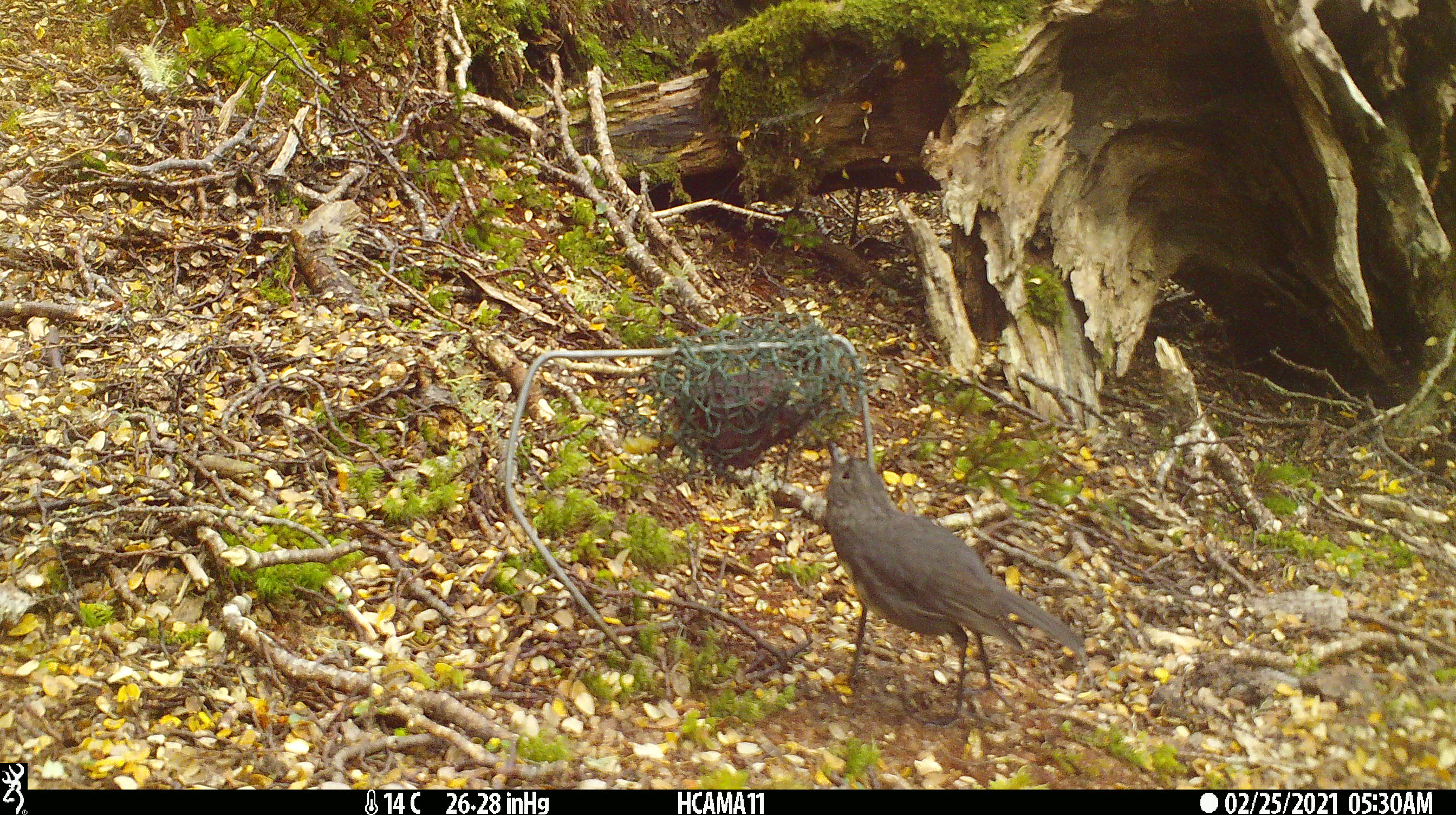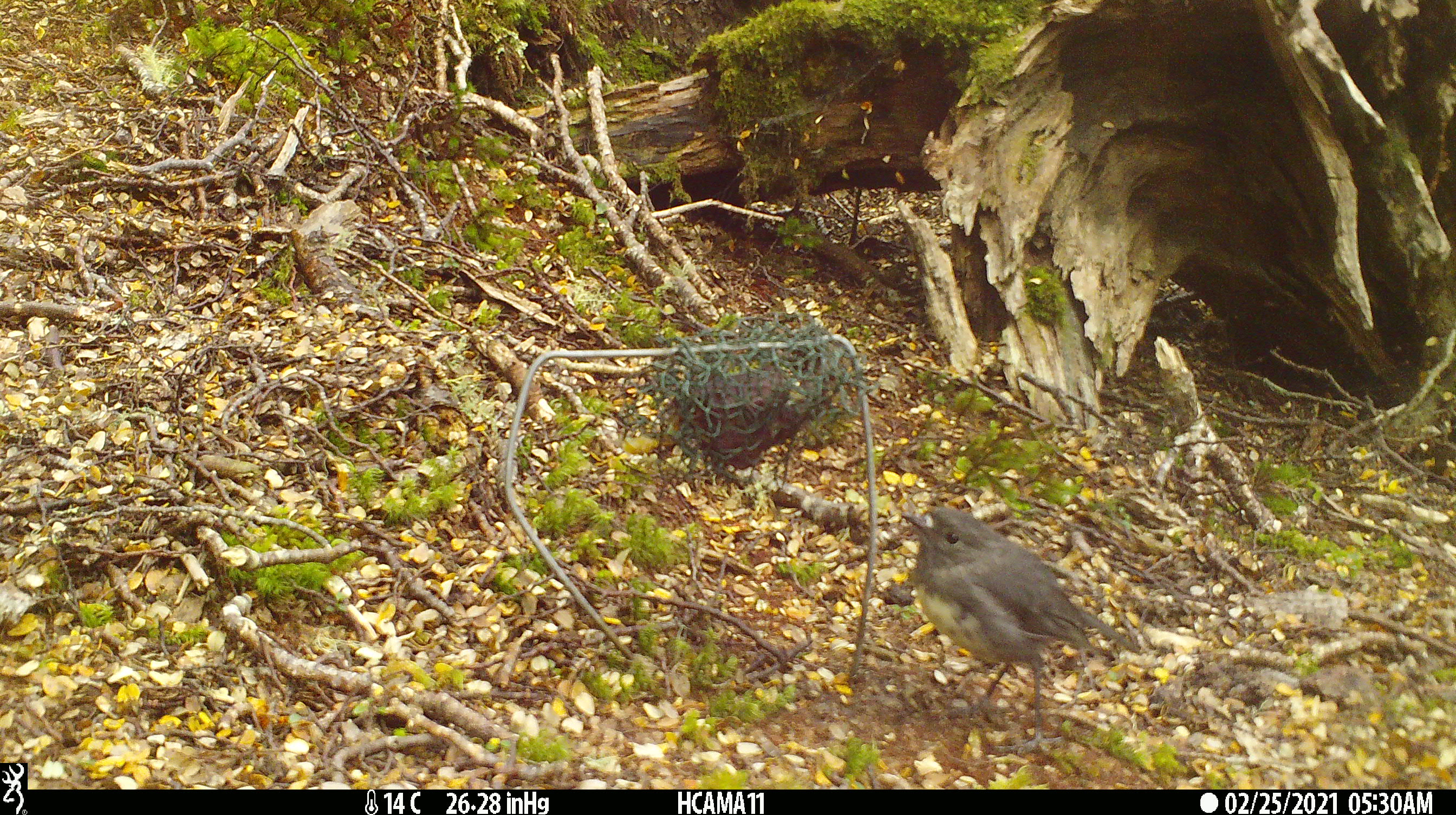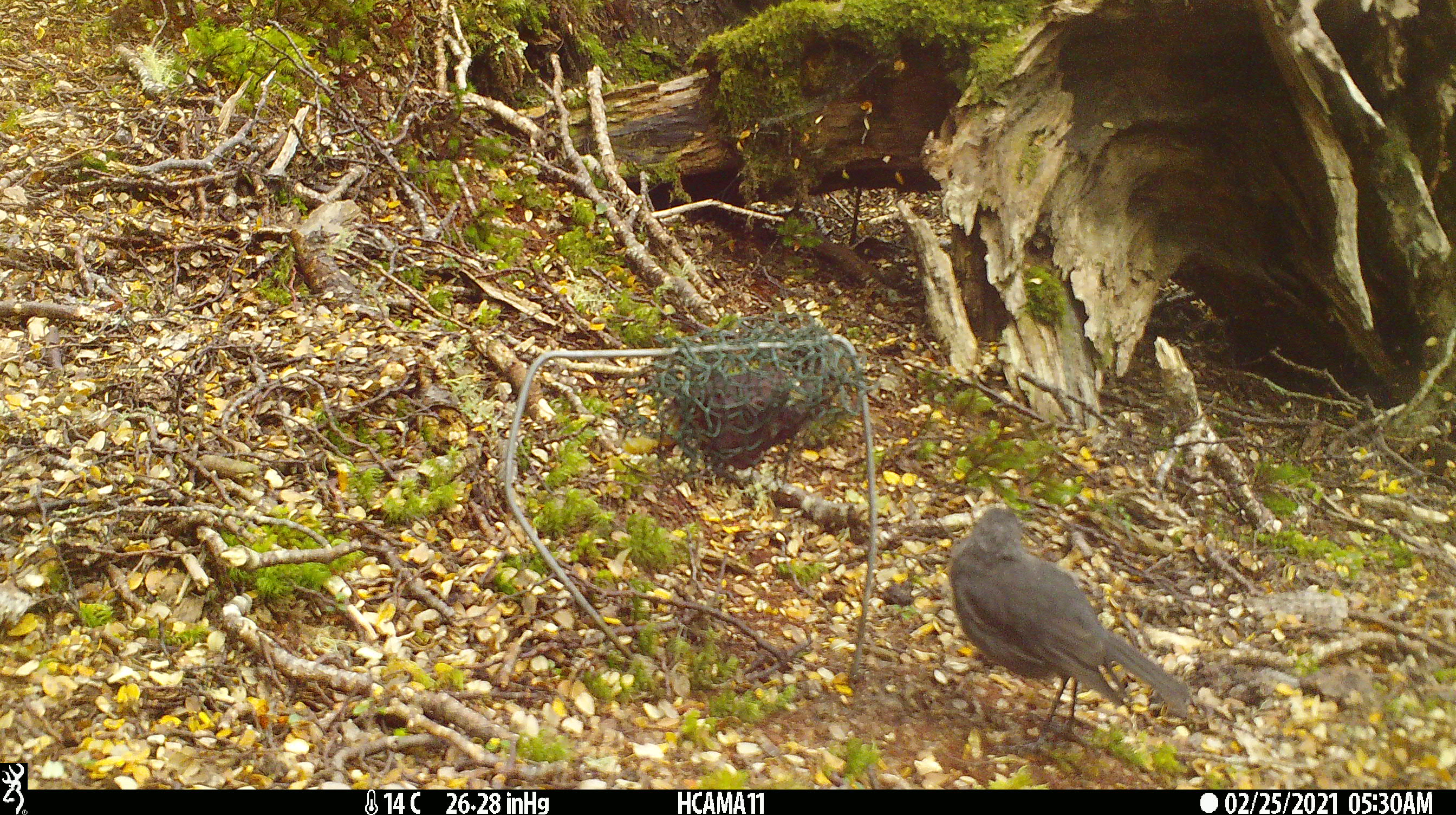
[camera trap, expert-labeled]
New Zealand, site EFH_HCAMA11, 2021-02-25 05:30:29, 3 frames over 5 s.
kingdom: Animalia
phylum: Chordata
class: Aves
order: Passeriformes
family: Petroicidae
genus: Petroica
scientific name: Petroica australis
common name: new zealand robin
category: robin